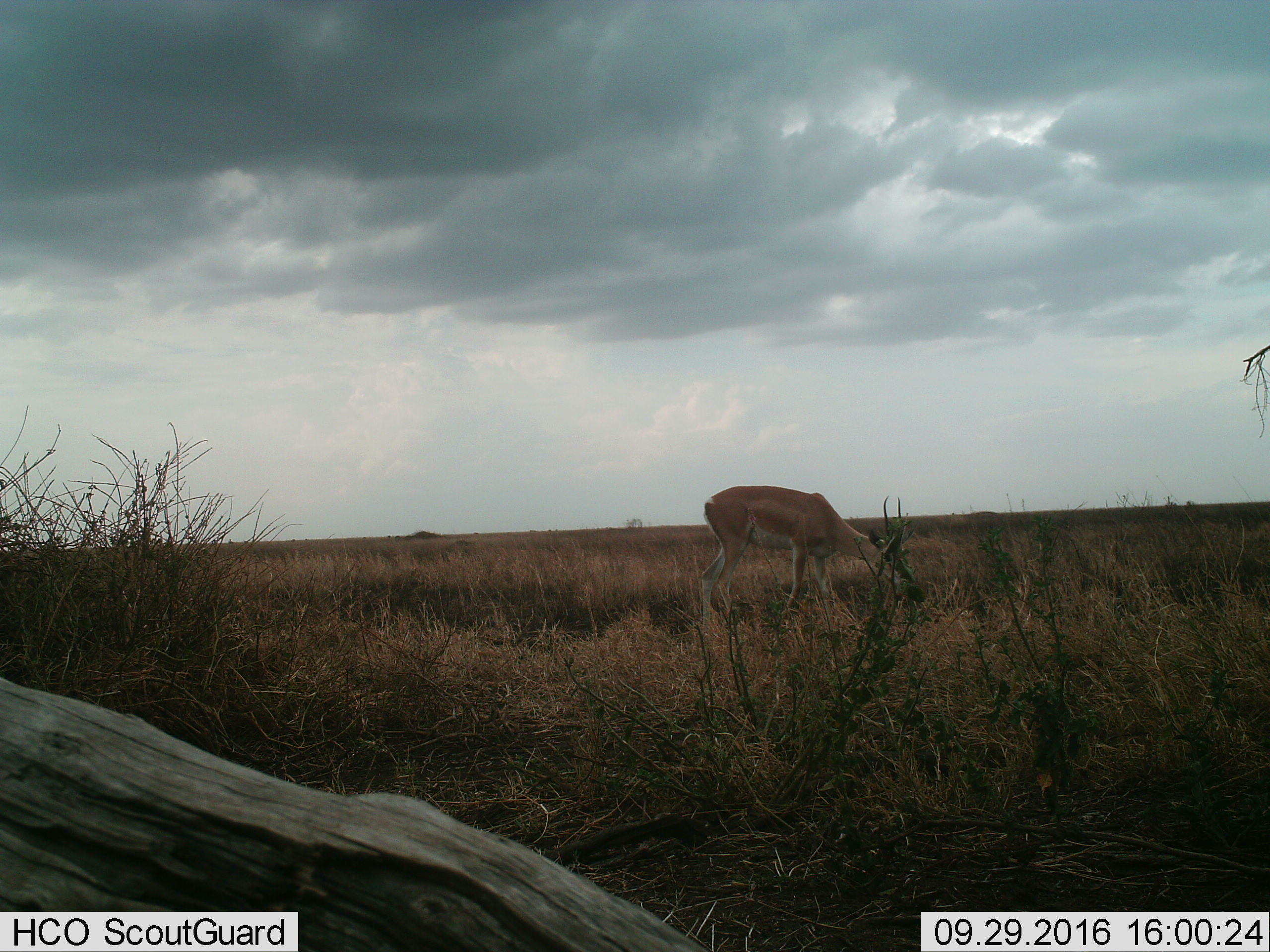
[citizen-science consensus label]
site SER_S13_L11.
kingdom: Animalia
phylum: Chordata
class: Mammalia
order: Artiodactyla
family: Bovidae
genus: Nanger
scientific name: Nanger granti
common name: grant's gazelle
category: gazellegrants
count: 1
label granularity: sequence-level